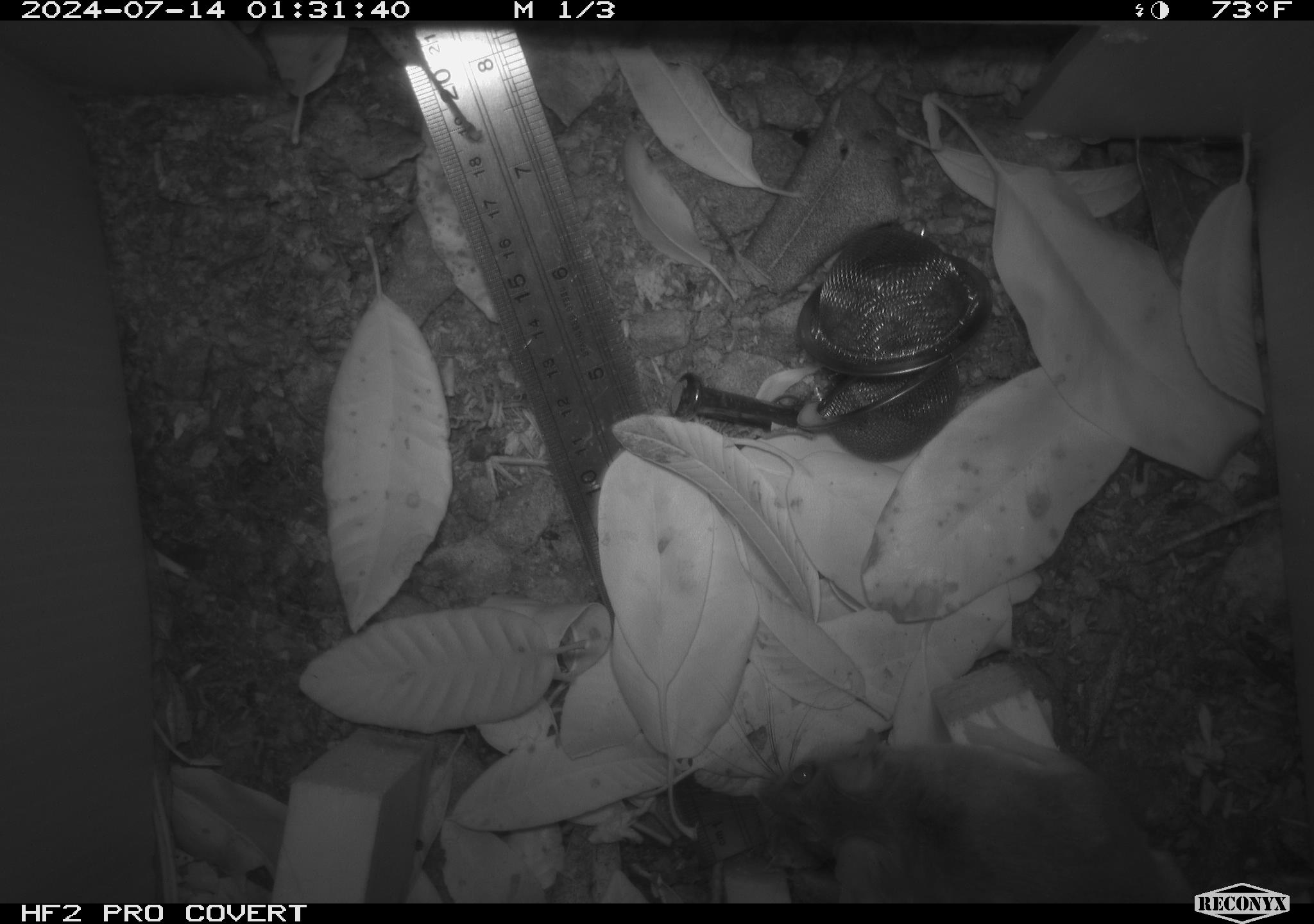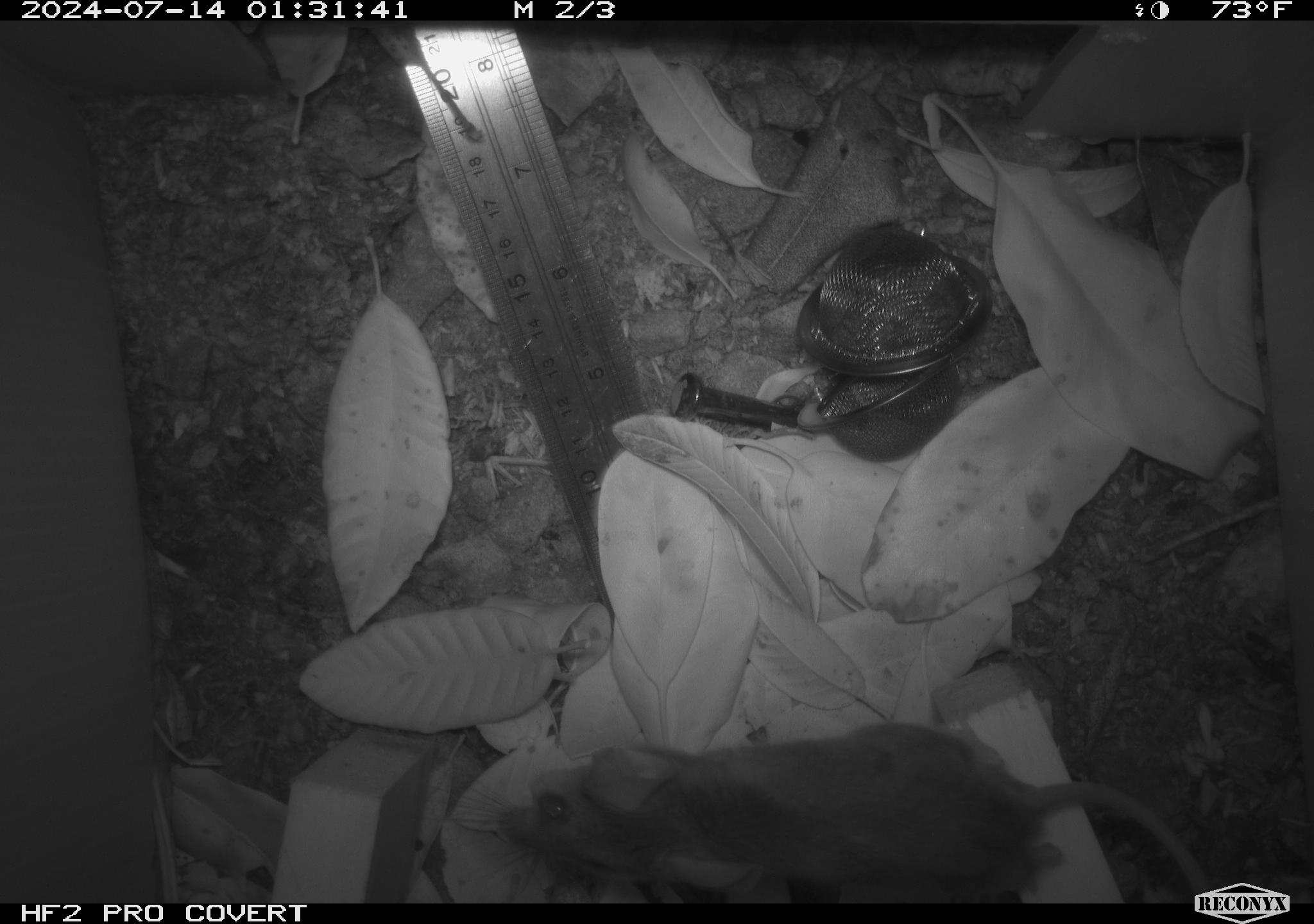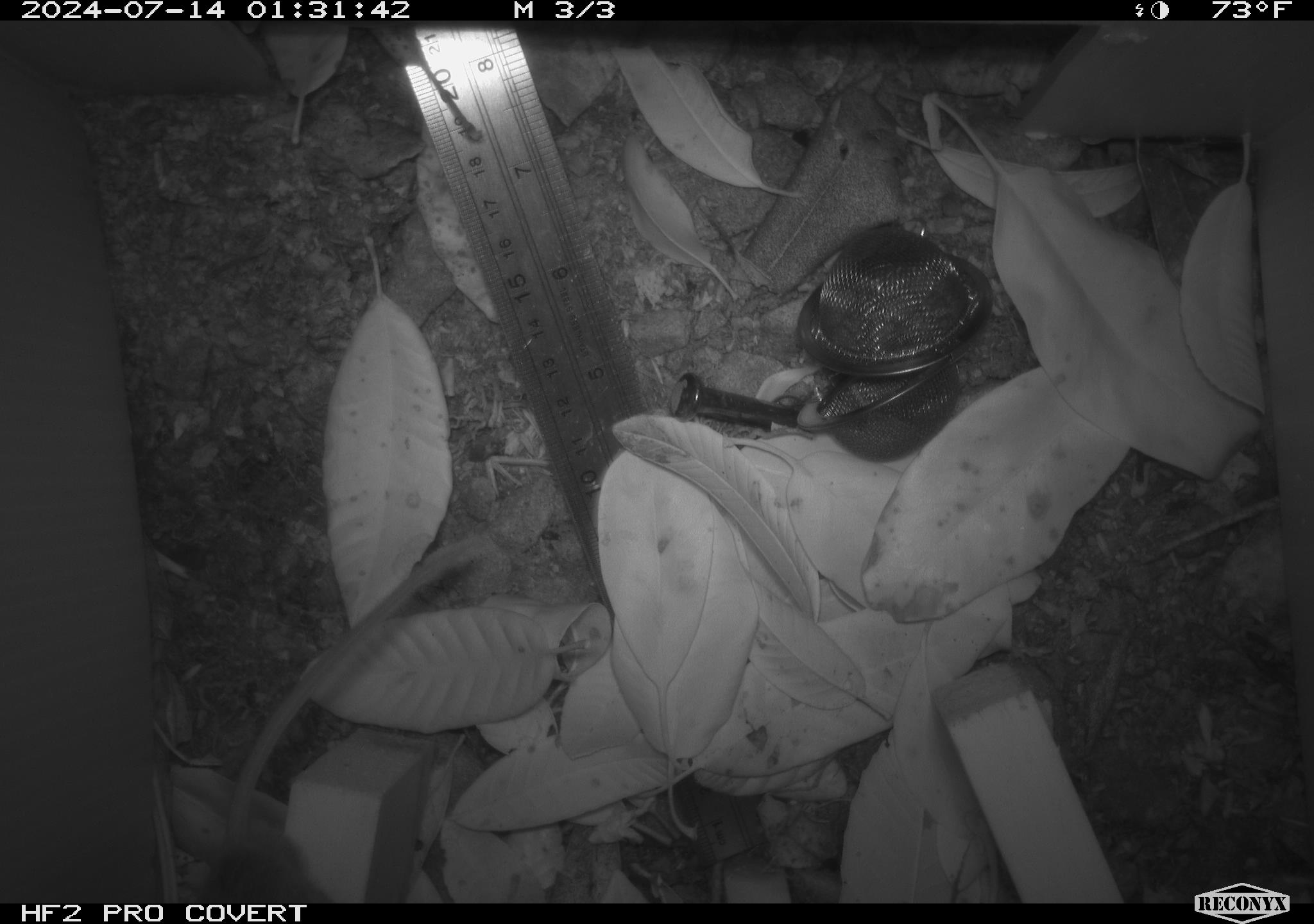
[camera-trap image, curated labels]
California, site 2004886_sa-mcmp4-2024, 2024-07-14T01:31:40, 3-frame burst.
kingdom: Animalia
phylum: Chordata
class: Mammalia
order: Rodentia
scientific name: Rodentia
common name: mouse species